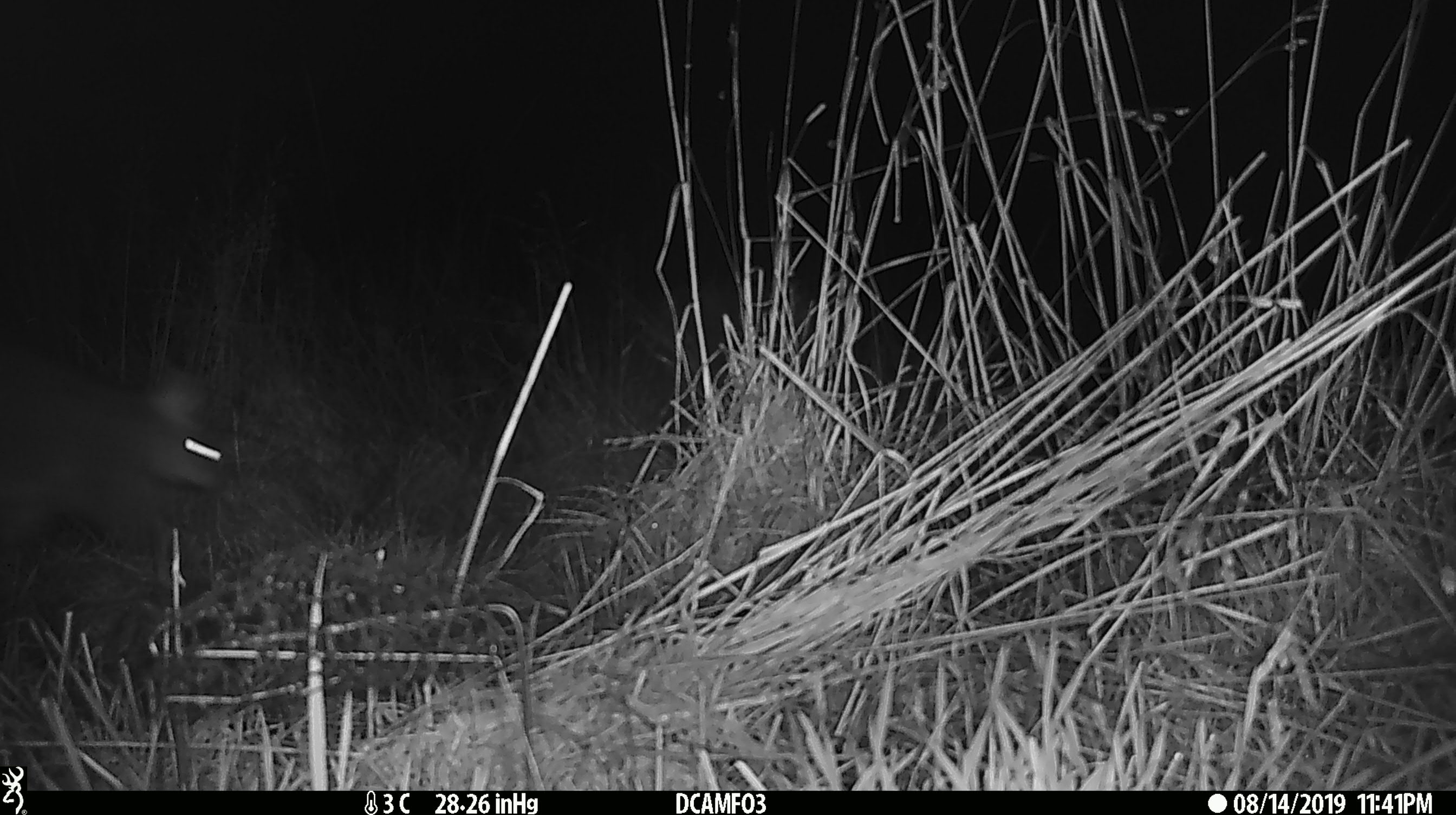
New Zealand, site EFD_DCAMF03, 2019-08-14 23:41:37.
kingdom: Animalia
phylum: Chordata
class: Mammalia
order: Diprotodontia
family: Phalangeridae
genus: Trichosurus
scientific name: Trichosurus vulpecula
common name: common brushtail possum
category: possum